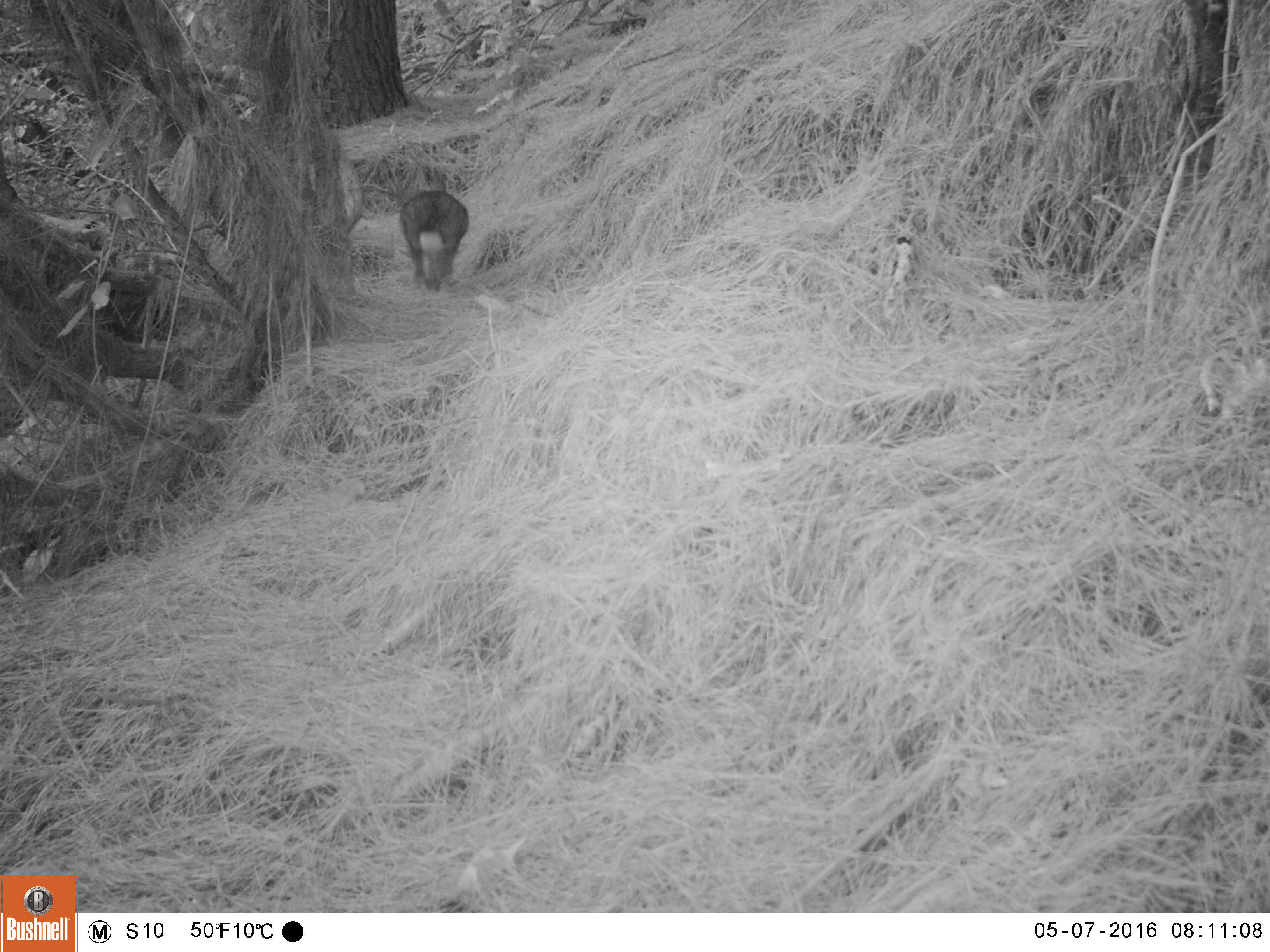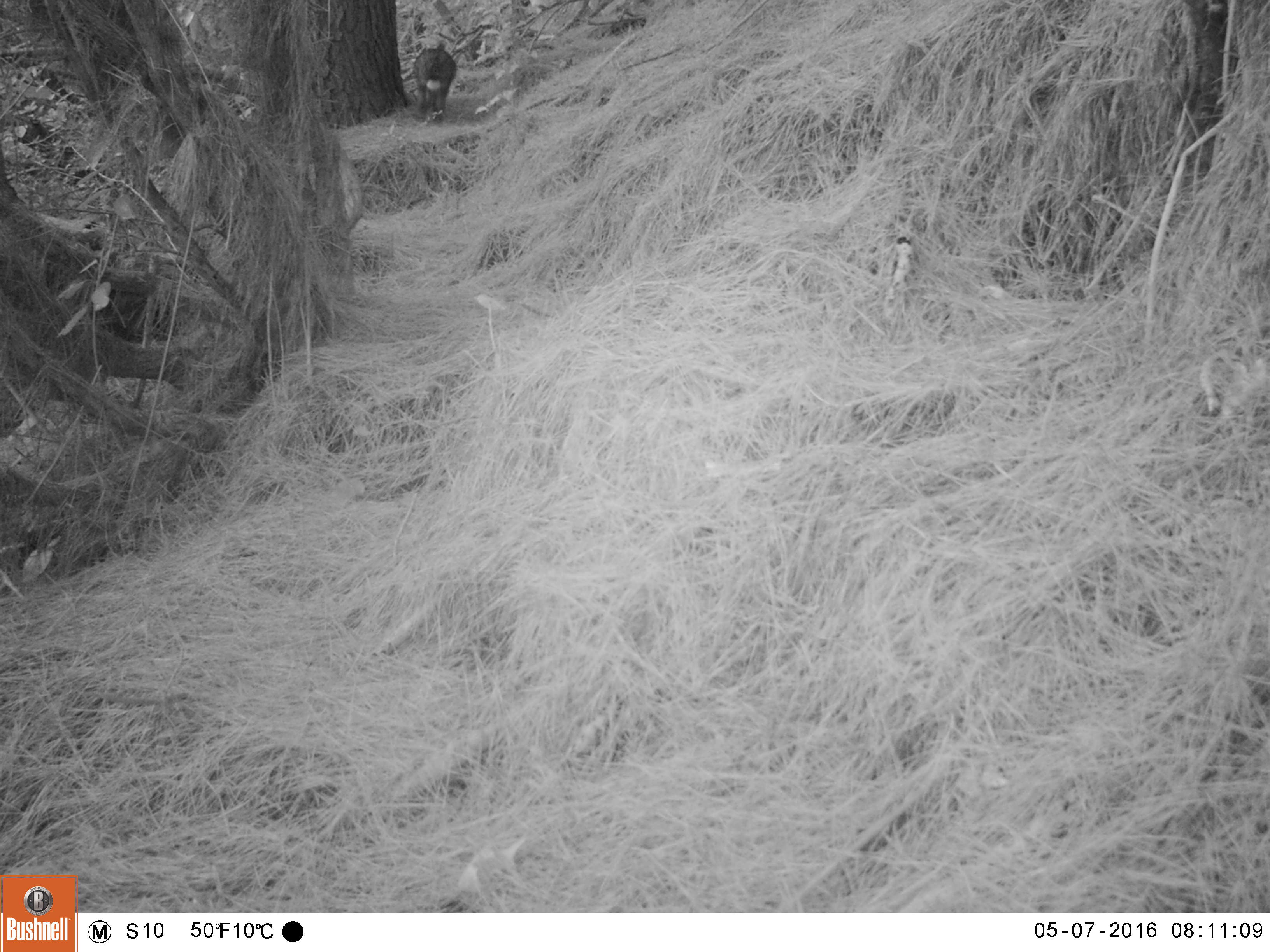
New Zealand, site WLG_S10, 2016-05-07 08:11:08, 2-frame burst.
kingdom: Animalia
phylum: Chordata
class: Mammalia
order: Lagomorpha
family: Leporidae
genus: Oryctolagus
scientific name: Oryctolagus cuniculus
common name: european rabbit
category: rabbit